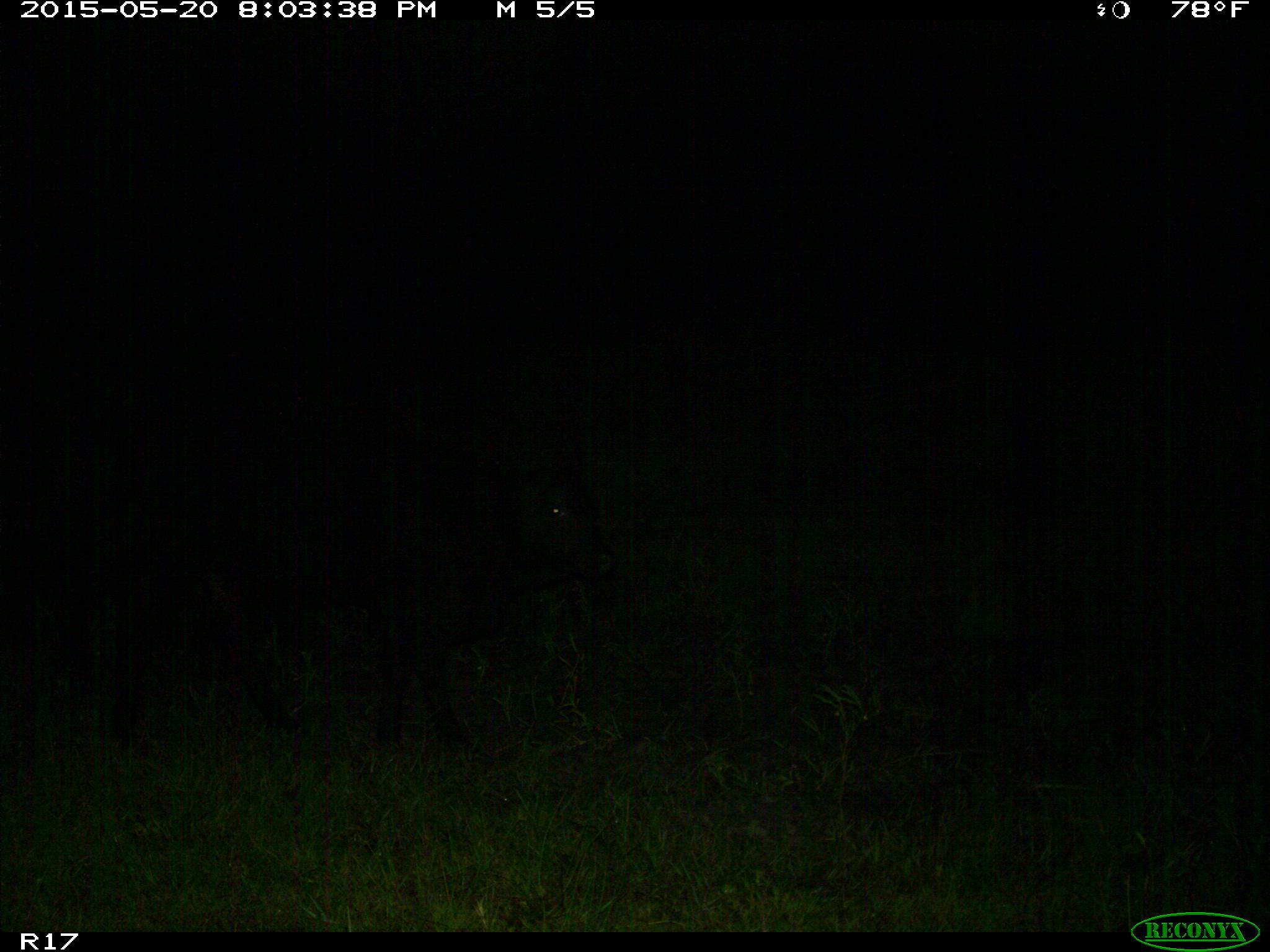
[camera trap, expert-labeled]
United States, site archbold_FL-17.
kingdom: Animalia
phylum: Chordata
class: Mammalia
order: Artiodactyla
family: Bovidae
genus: Bos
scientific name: Bos taurus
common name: domestic cow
Bos taurus (domestic cow).